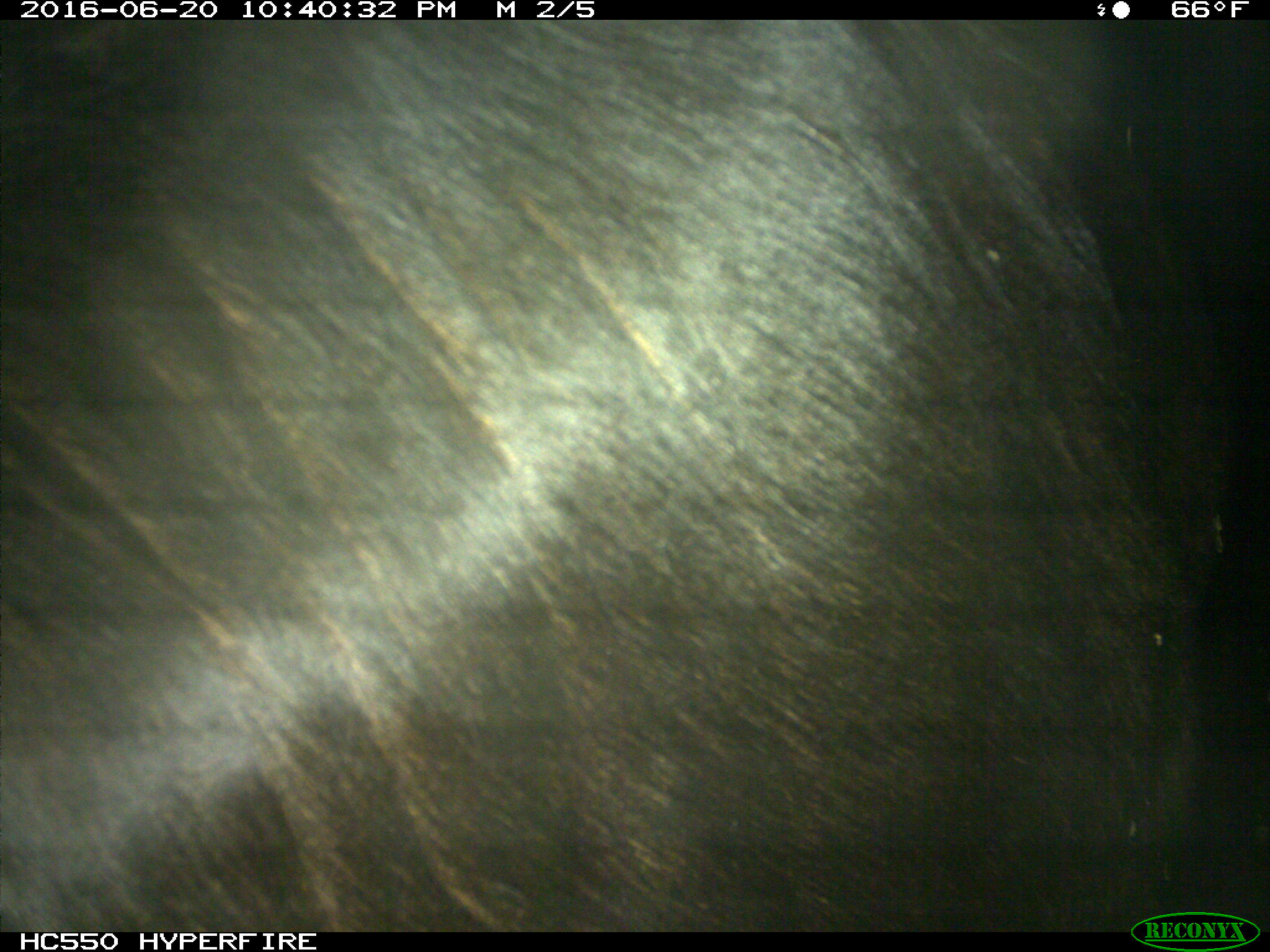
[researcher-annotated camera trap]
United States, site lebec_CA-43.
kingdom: Animalia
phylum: Chordata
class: Mammalia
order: Artiodactyla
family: Bovidae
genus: Bos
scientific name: Bos taurus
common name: domestic cow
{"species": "Bos taurus (domestic cow)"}